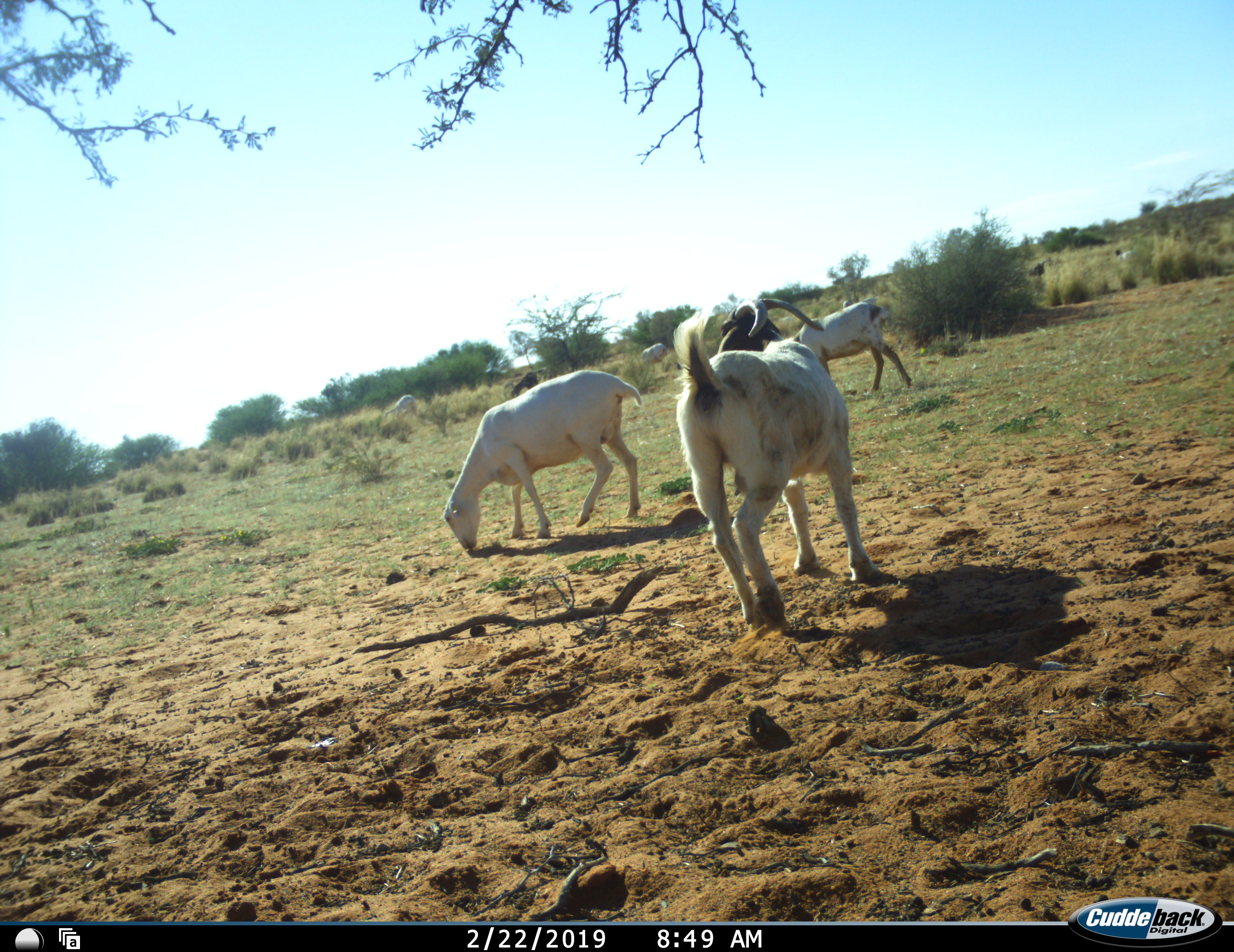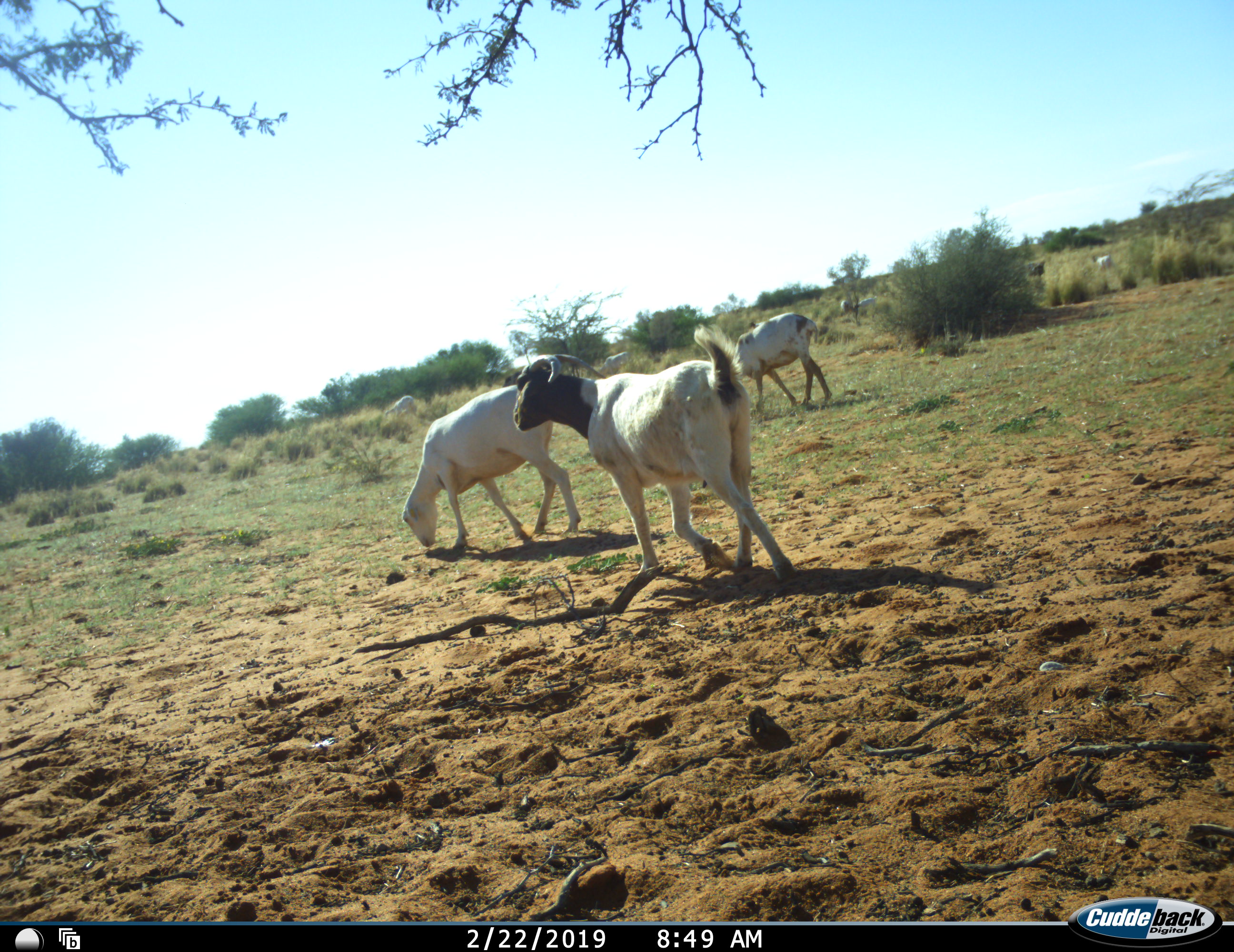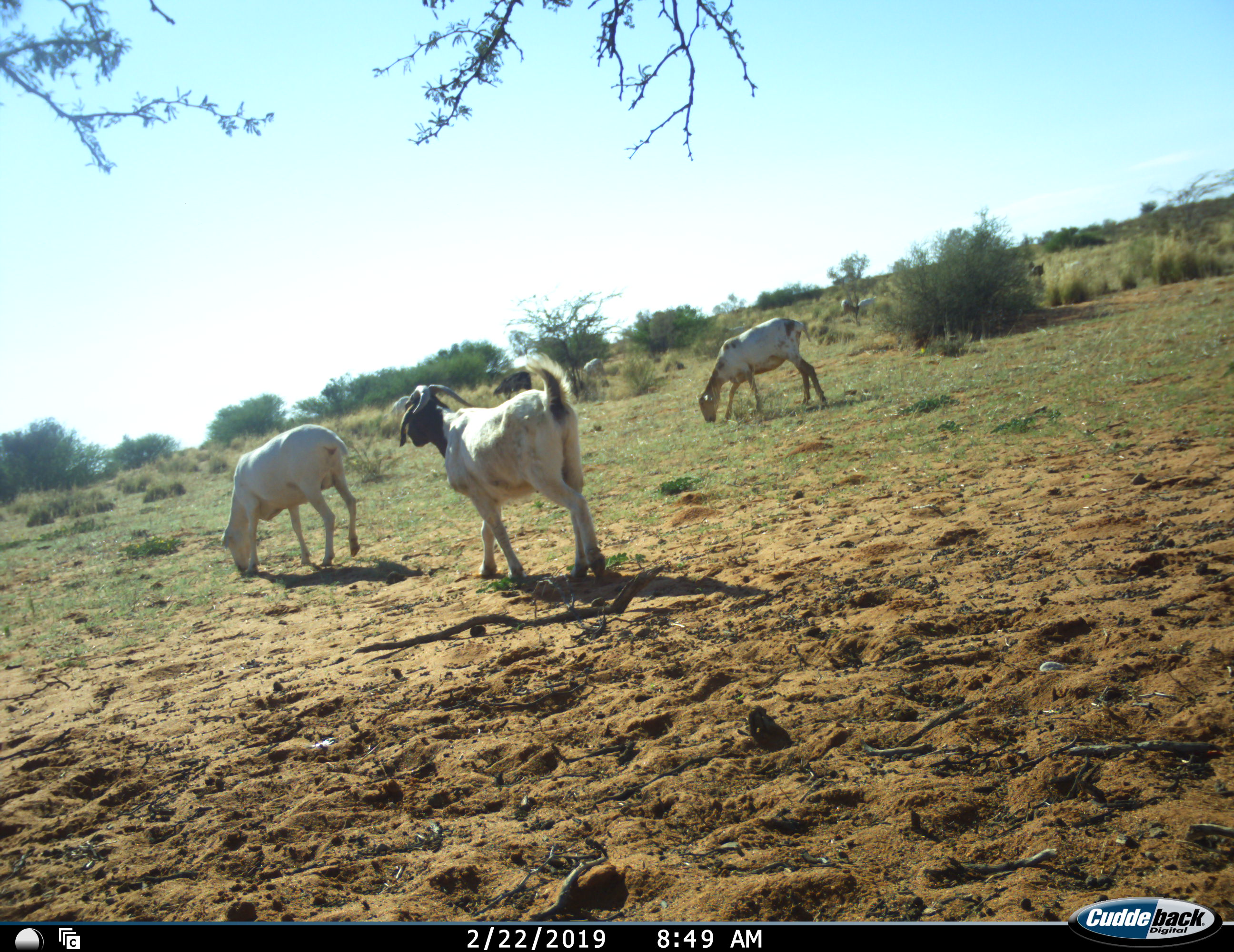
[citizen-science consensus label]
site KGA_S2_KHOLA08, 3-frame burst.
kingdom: Animalia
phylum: Chordata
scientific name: Vertebrata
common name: domestic animal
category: domesticanimal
Domesticanimal (domestic animal) (Vertebrata), count 8. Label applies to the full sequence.